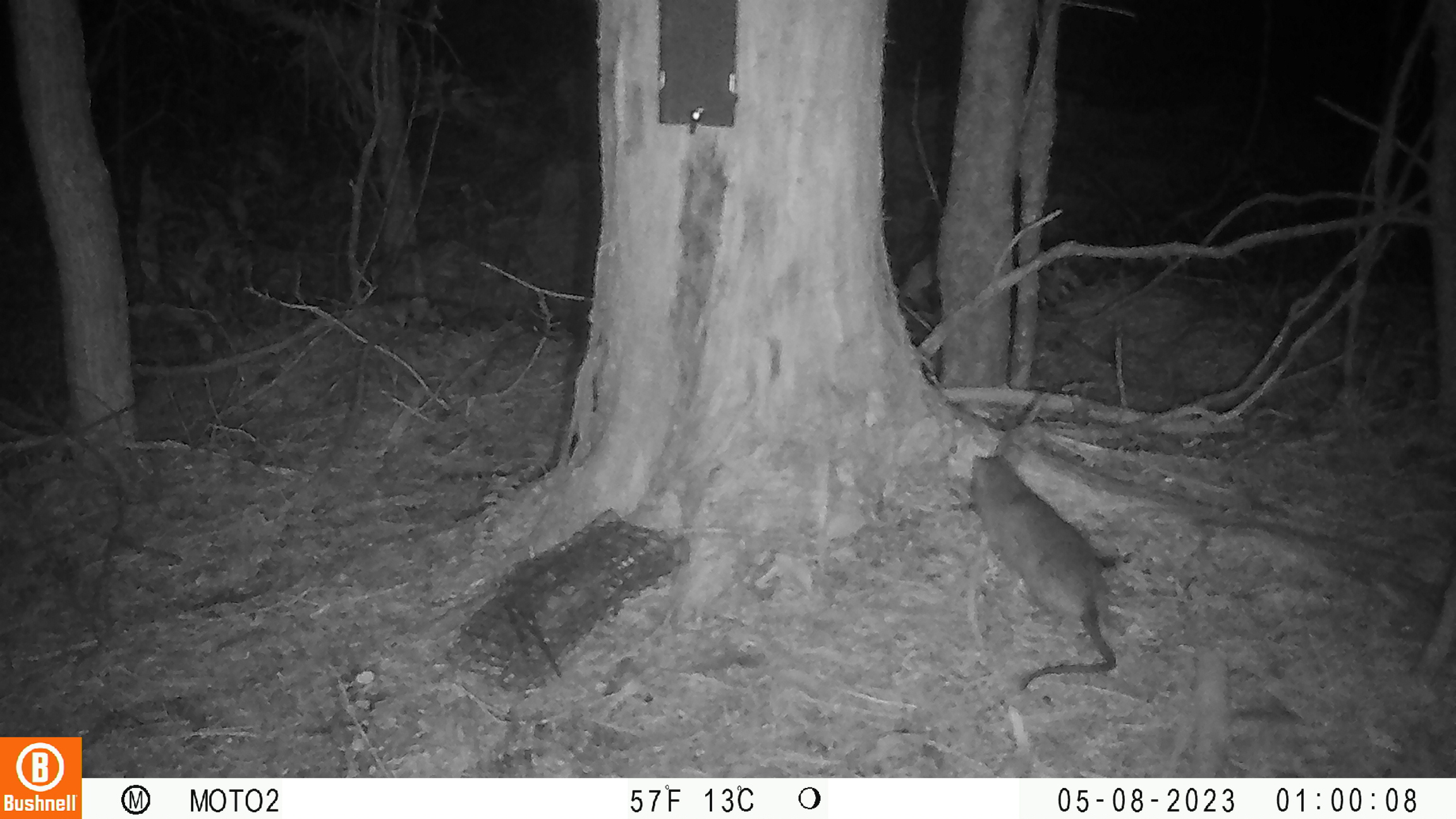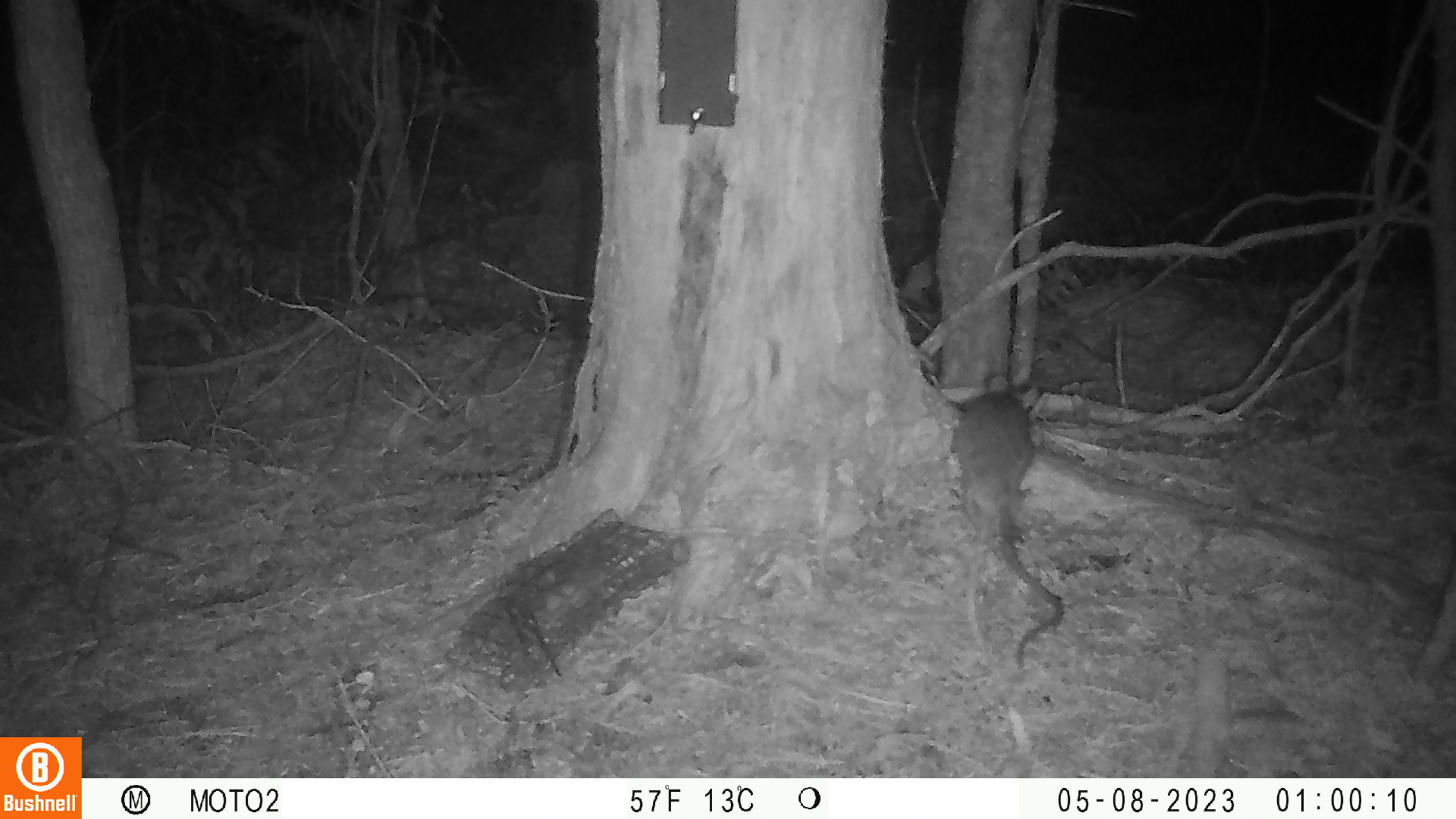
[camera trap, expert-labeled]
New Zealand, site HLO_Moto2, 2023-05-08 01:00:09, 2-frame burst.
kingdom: Animalia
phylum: Chordata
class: Mammalia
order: Rodentia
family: Muridae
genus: Rattus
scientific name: Rattus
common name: rat